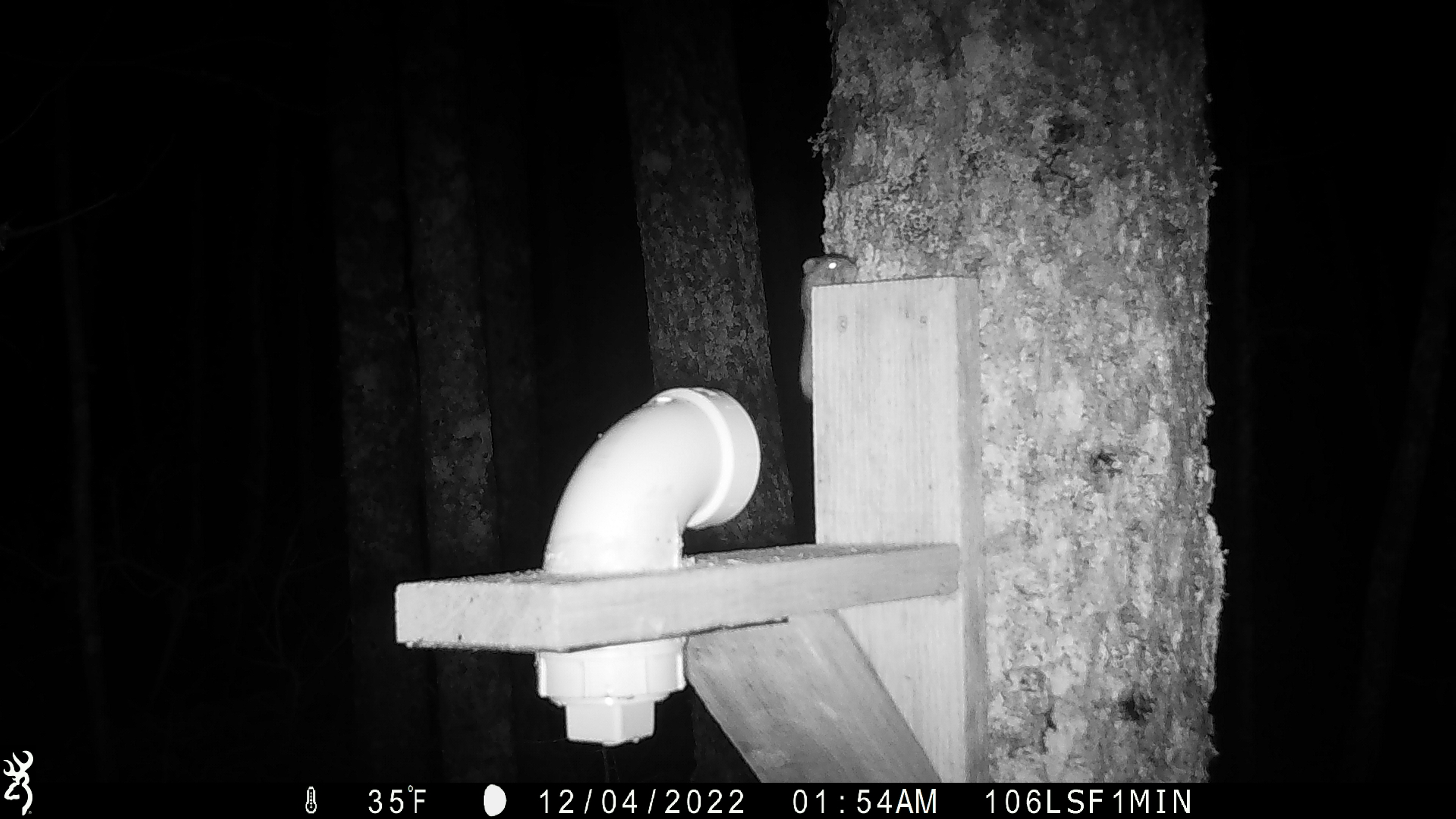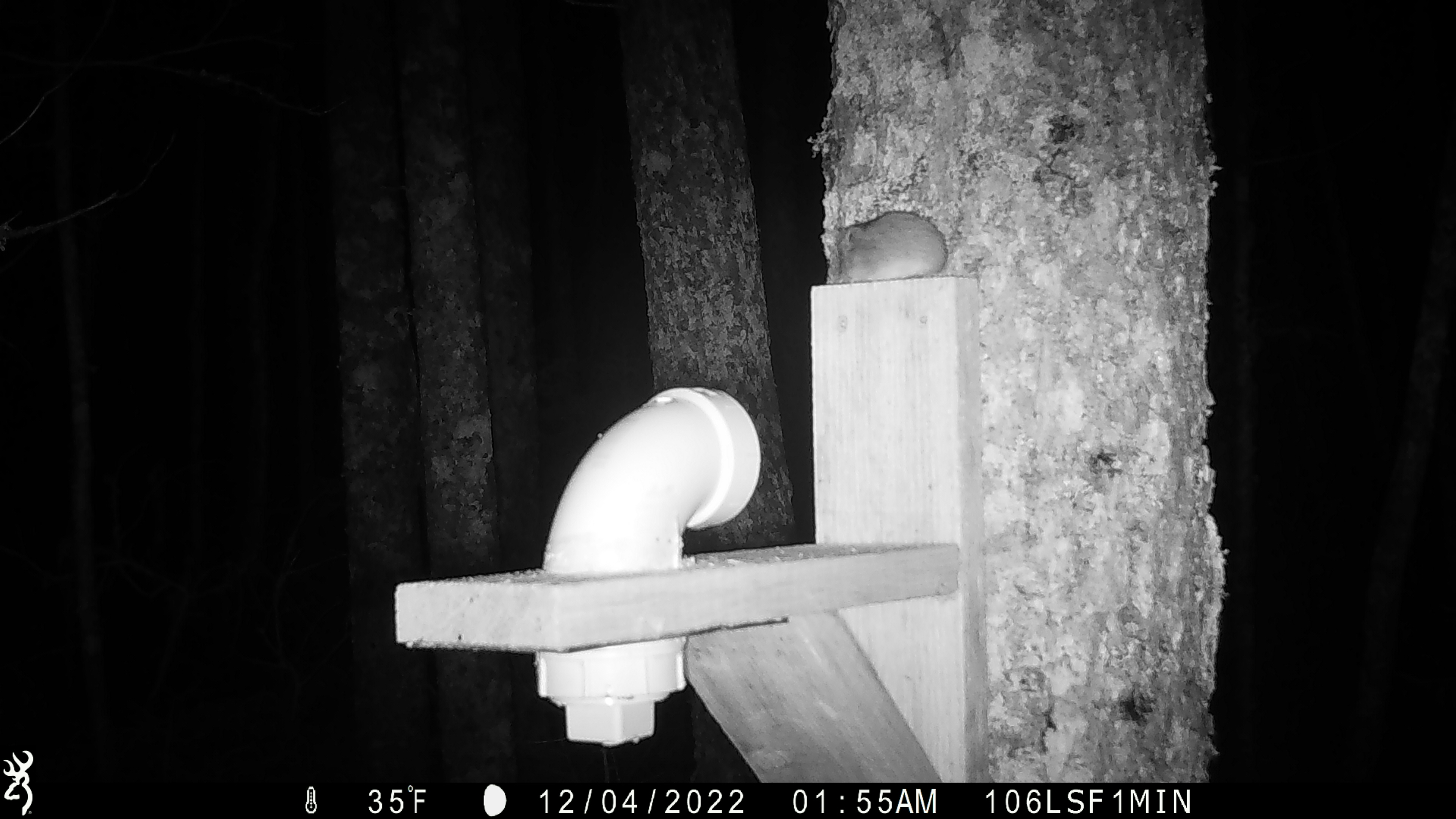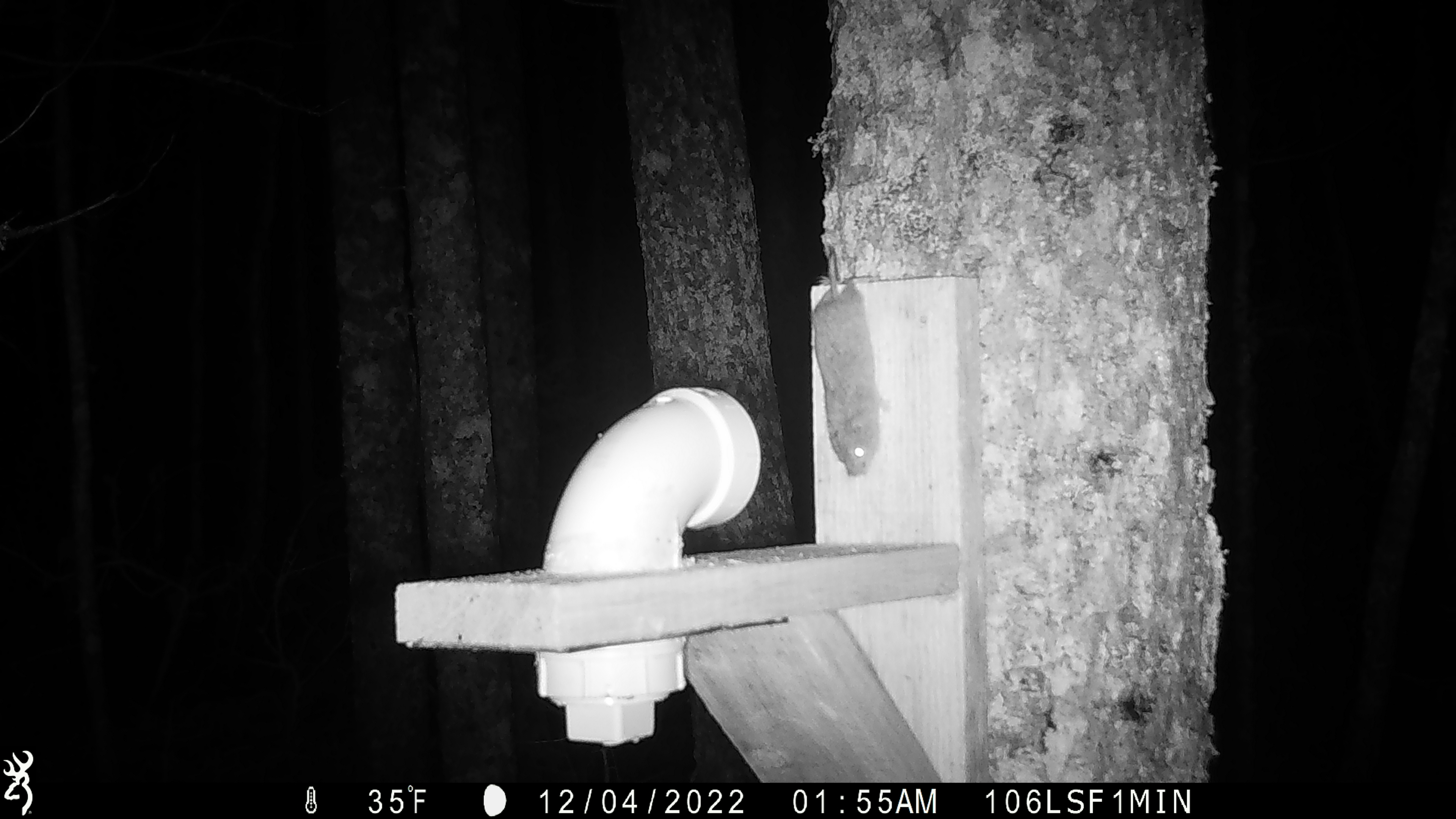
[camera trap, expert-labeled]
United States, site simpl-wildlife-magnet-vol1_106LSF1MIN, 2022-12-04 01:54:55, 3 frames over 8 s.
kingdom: Animalia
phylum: Chordata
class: Mammalia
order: Rodentia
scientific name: Rodentia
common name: mouse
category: mouse sp.